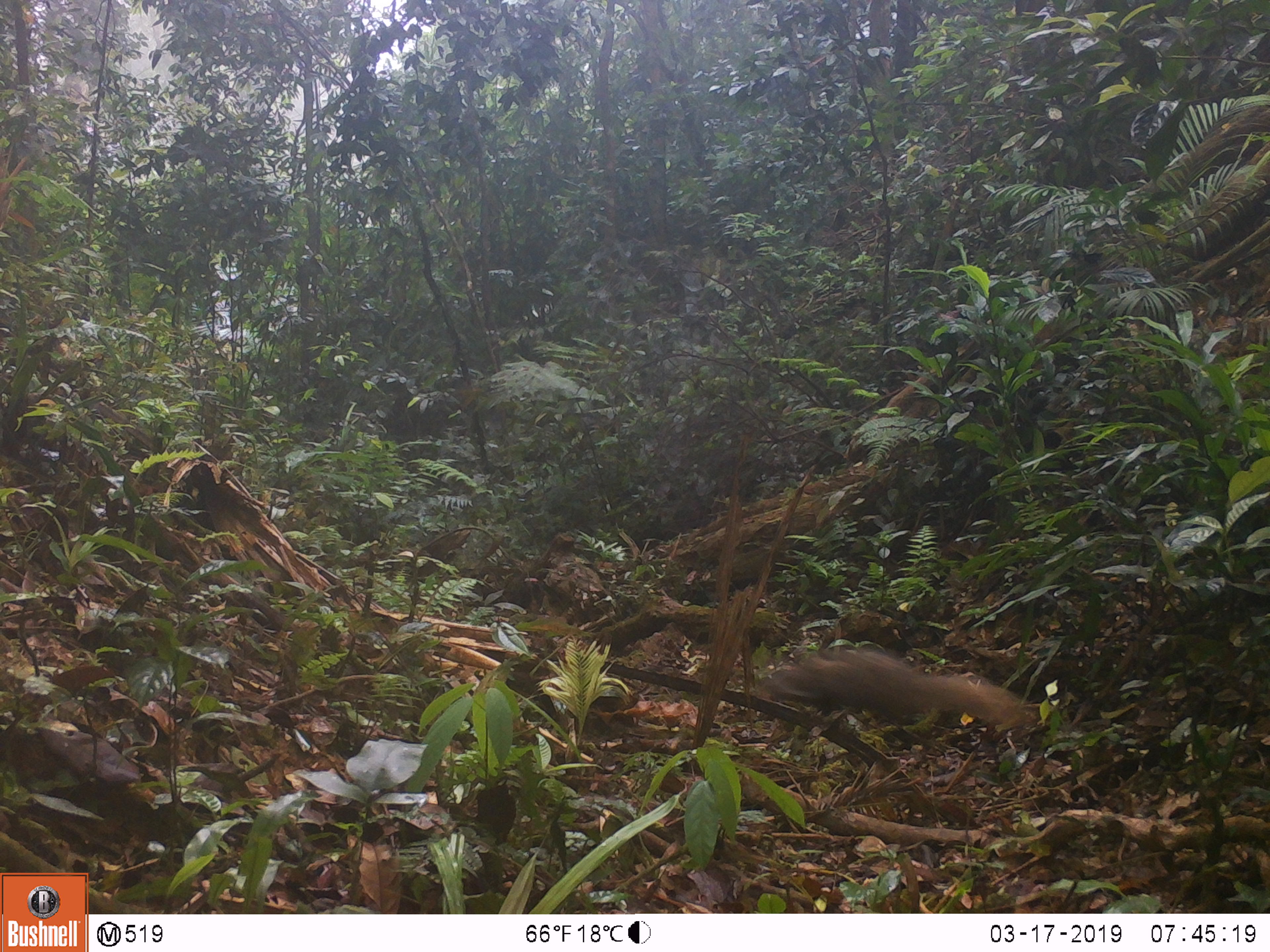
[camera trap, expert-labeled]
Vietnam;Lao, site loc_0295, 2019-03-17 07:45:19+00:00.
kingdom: Animalia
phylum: Chordata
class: Mammalia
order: Carnivora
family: Herpestidae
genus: Urva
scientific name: Urva urva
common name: crab-eating mongoose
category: crab eating mongoose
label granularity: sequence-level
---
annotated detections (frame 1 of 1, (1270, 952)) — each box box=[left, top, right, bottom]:
crab eating mongoose: box=[761, 645, 1036, 731]